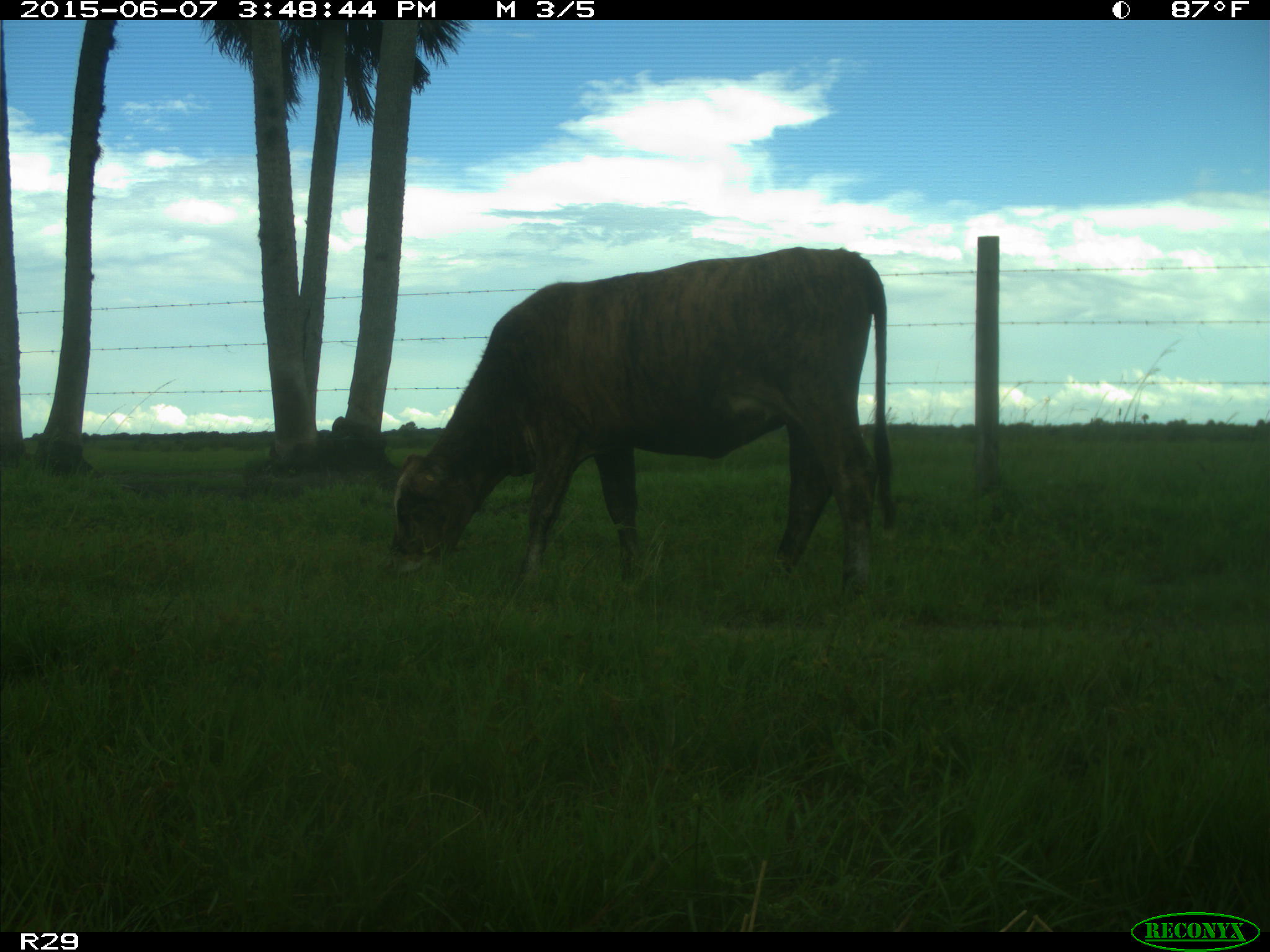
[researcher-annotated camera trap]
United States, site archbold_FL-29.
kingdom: Animalia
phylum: Chordata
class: Mammalia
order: Artiodactyla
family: Bovidae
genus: Bos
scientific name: Bos taurus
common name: domestic cow